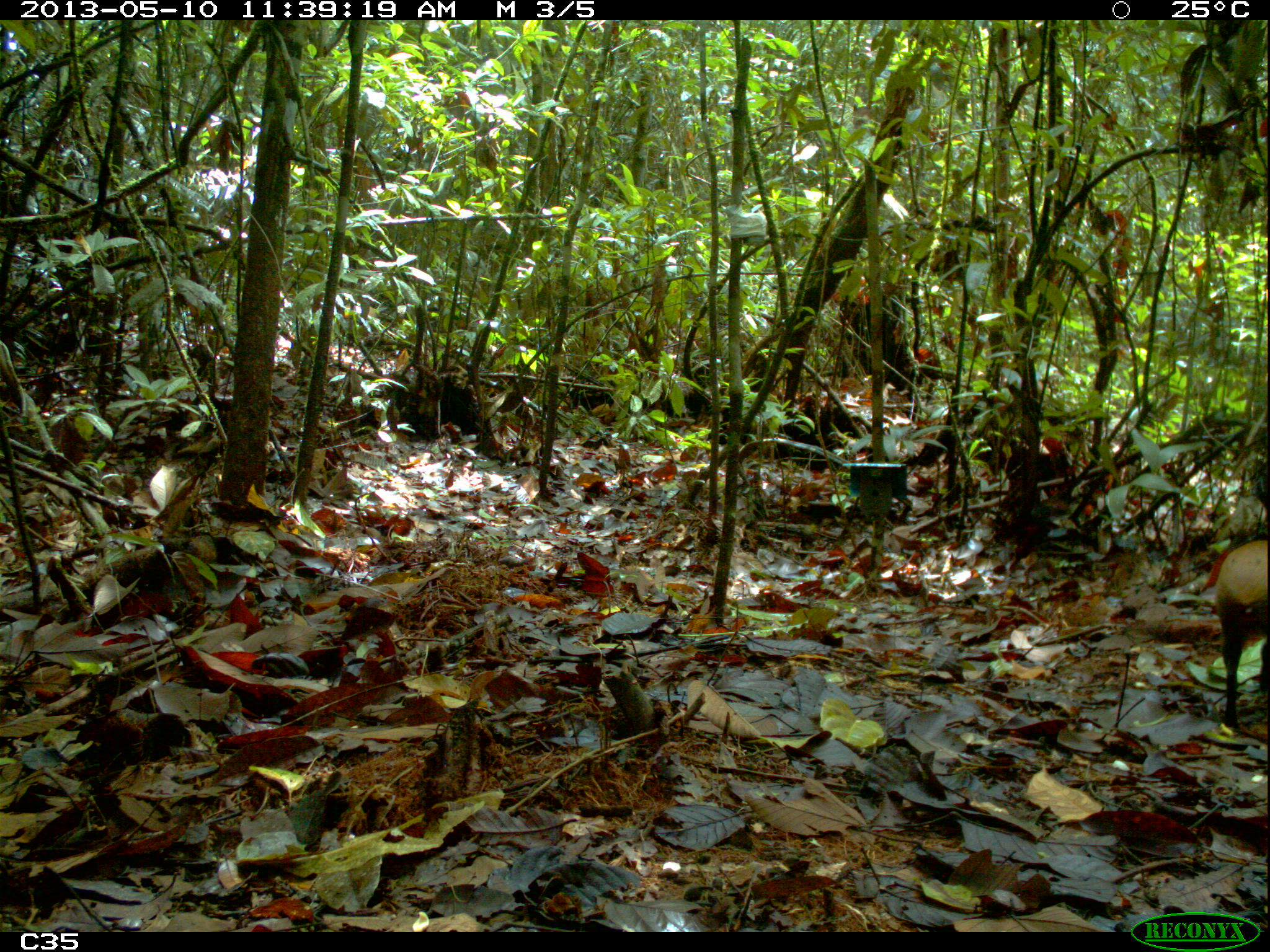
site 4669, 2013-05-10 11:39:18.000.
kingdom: Animalia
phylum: Chordata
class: Mammalia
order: Rodentia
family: Dasyproctidae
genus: Dasyprocta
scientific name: Dasyprocta leporina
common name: red-rumped agouti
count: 1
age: adult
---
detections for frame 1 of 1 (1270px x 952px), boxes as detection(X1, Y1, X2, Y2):
dasyprocta leporina: detection(1212, 538, 1270, 729)